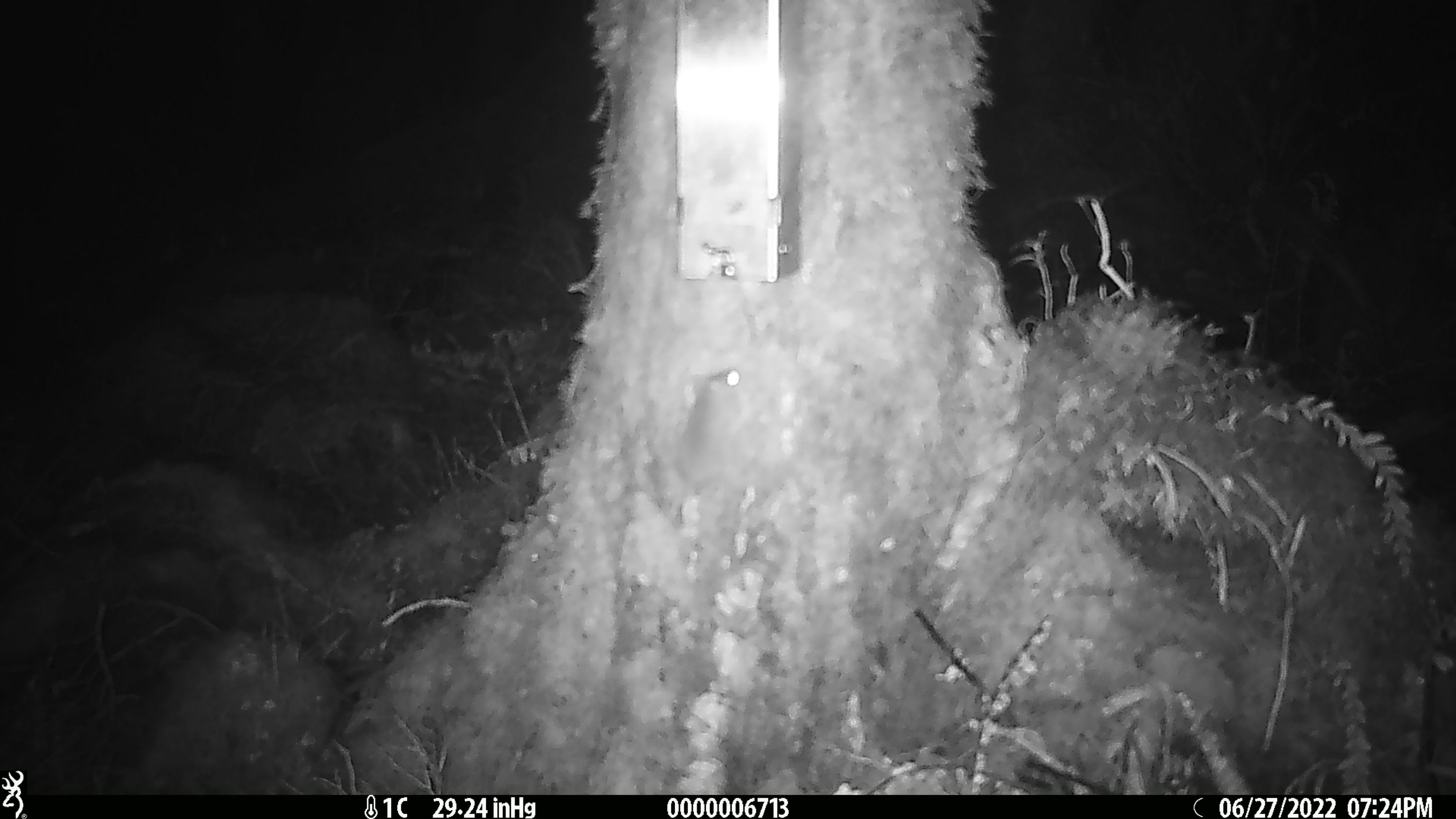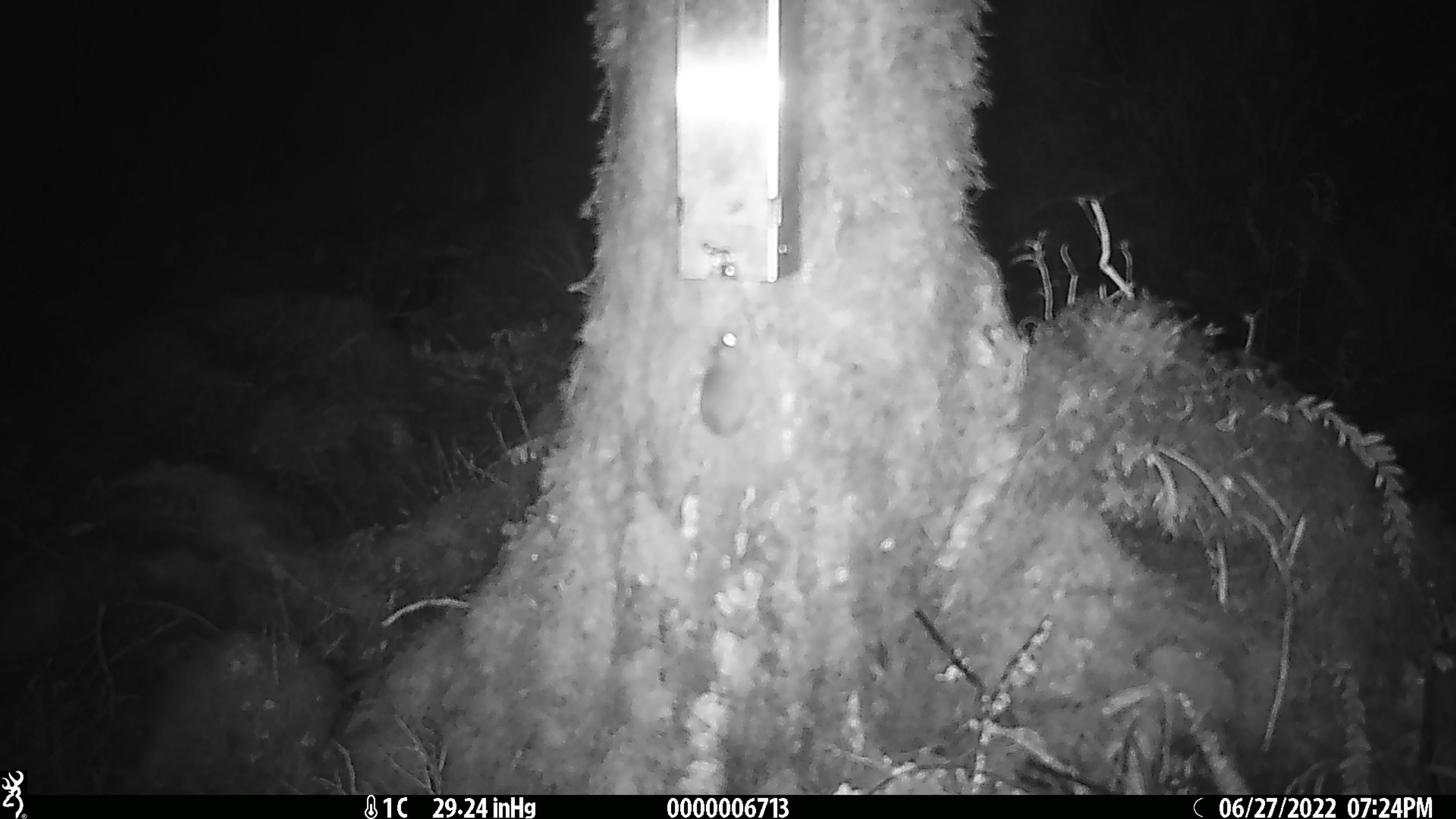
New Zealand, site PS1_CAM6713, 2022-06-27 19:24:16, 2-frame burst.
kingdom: Animalia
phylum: Chordata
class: Mammalia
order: Rodentia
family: Muridae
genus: Mus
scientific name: Mus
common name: mouse